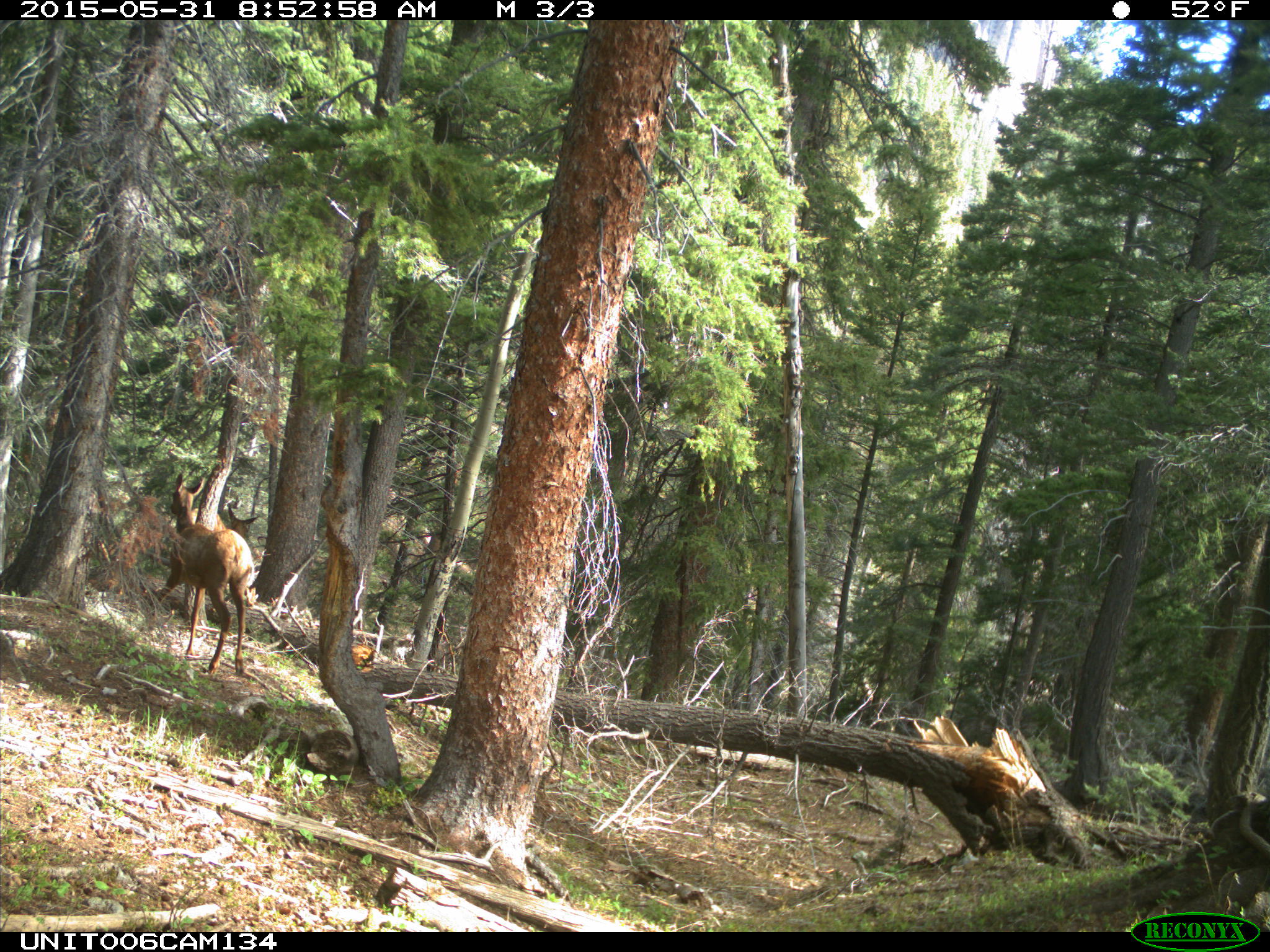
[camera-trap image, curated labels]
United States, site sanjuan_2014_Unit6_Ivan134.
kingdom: Animalia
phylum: Chordata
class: Mammalia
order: Artiodactyla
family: Cervidae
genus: Cervus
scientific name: Cervus elaphus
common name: red deer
Cervus elaphus (red deer).